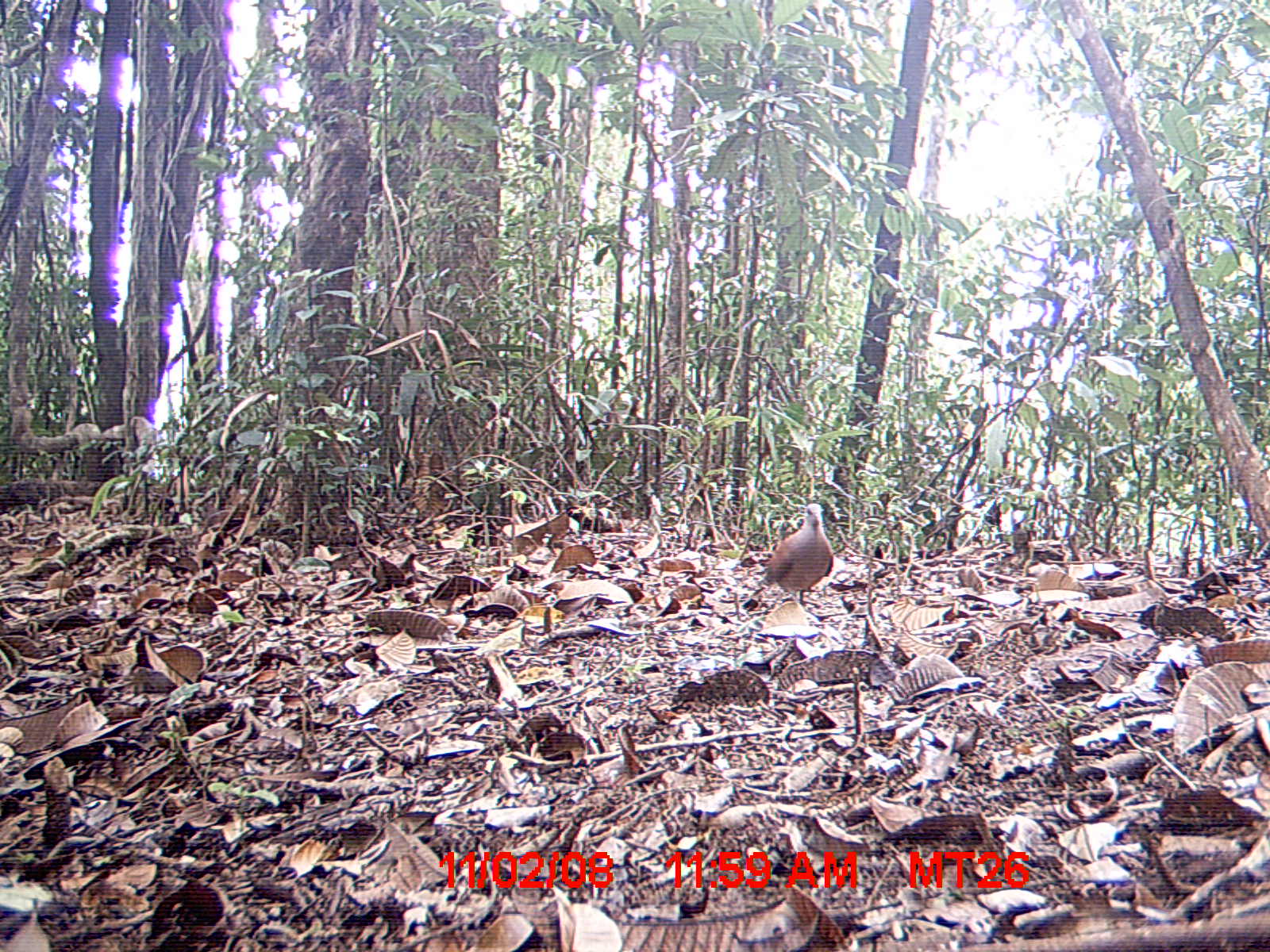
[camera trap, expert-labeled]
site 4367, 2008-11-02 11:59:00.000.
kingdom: Animalia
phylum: Chordata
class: Aves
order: Columbiformes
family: Columbidae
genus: Streptopelia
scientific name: Streptopelia picturata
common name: madagascar turtle-dove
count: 1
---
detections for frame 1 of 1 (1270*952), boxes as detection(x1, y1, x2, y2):
streptopelia picturata: detection(757, 503, 834, 604)